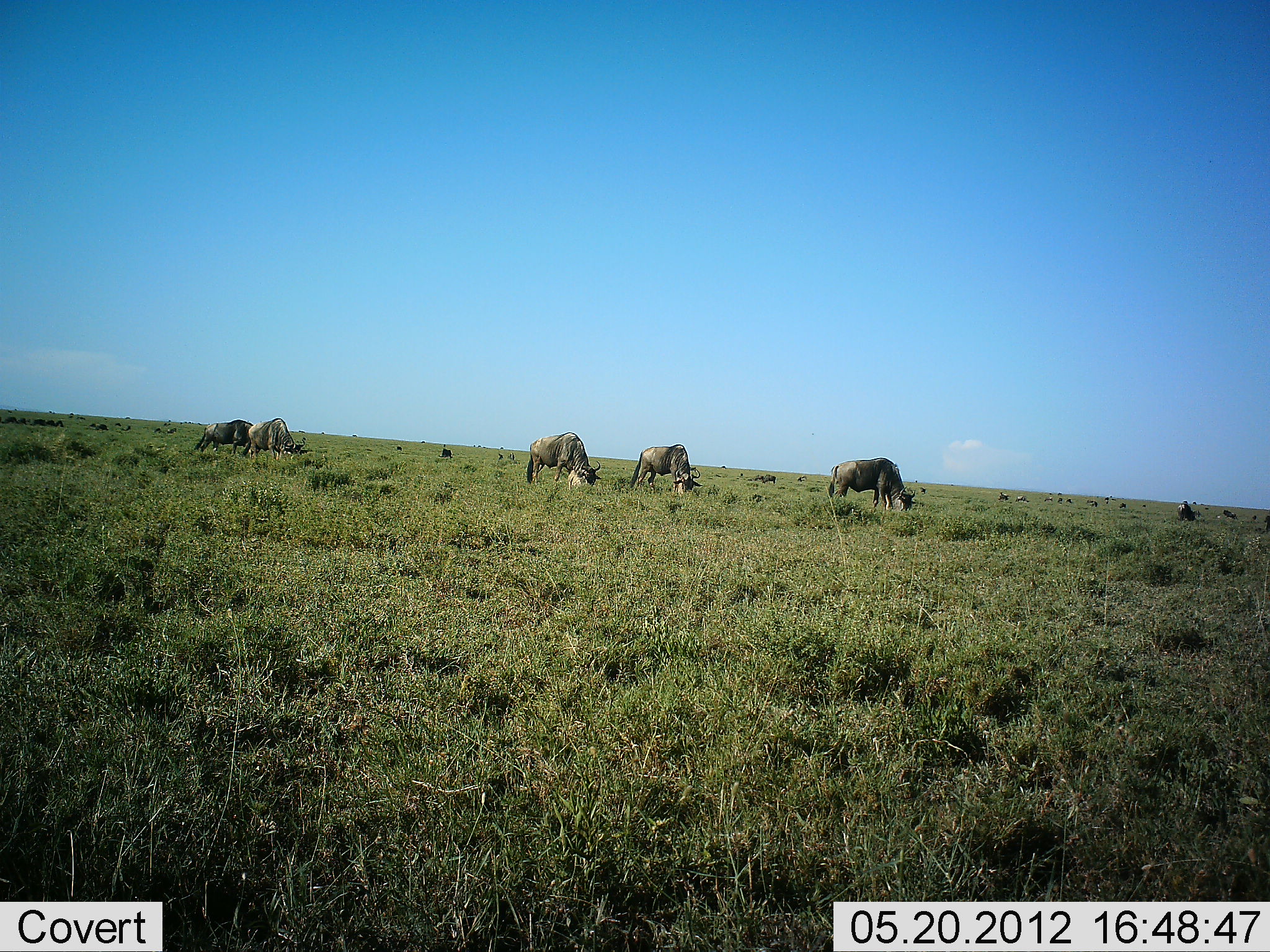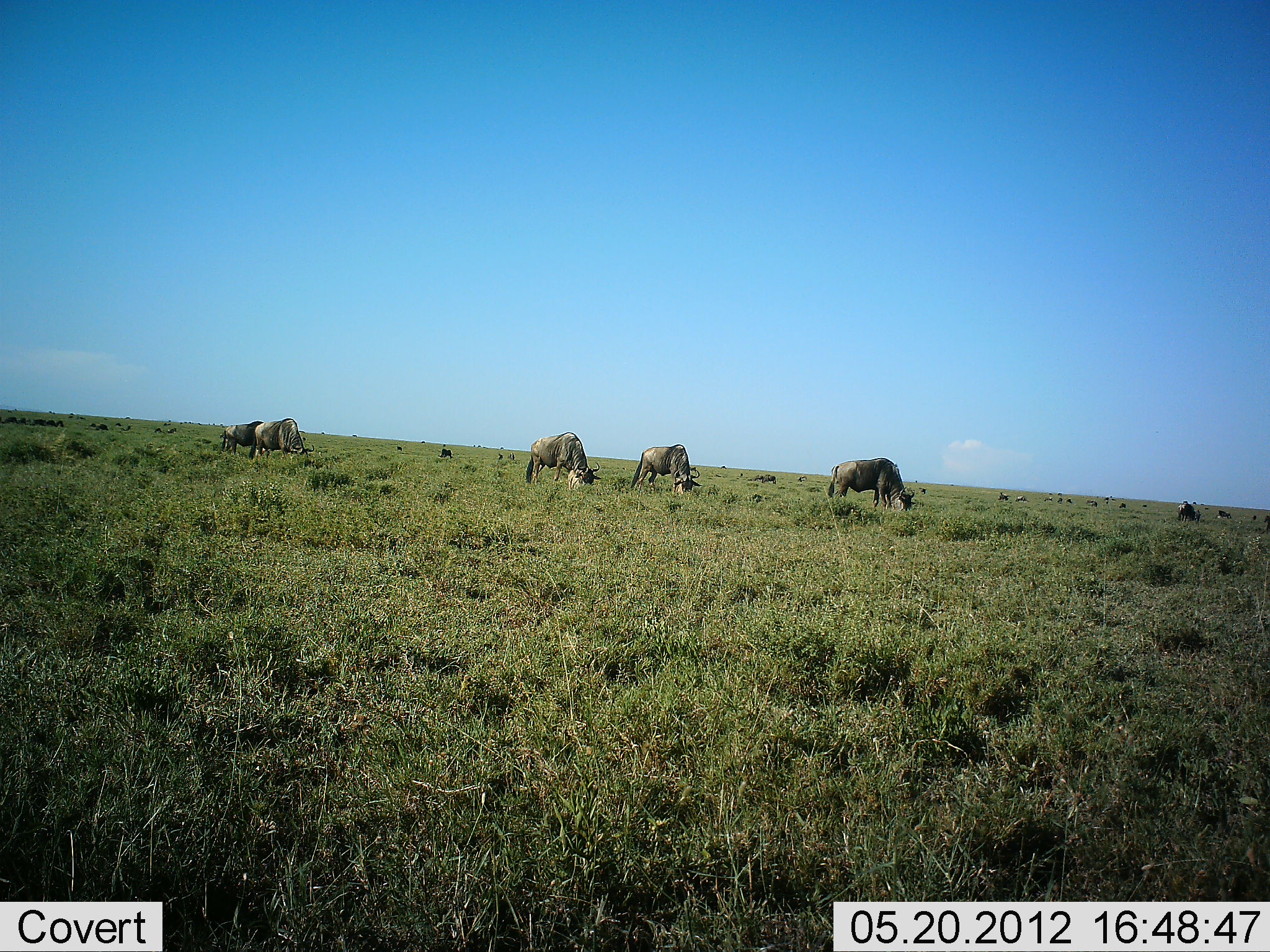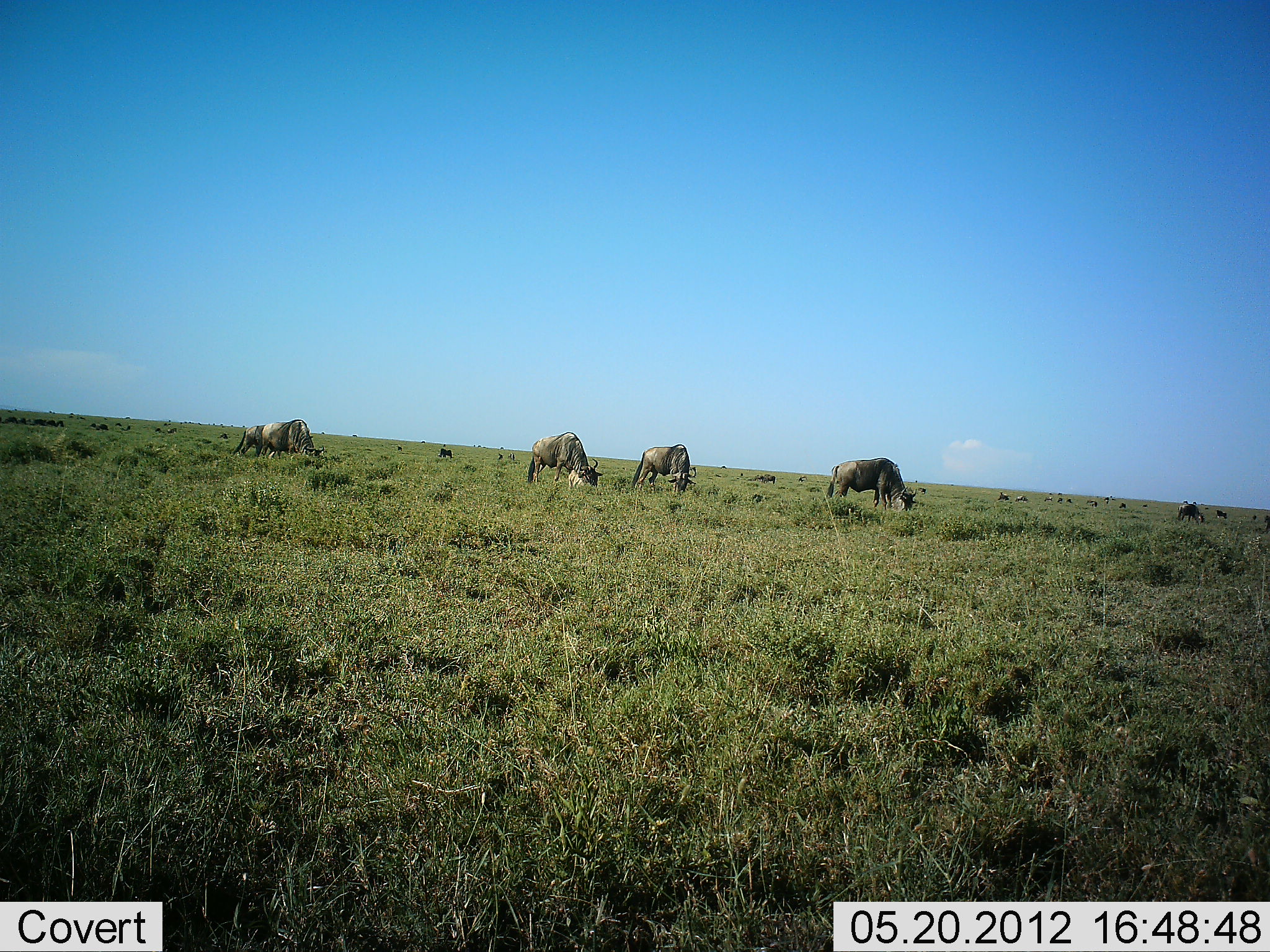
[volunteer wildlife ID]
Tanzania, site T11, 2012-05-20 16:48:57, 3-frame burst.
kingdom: Animalia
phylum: Chordata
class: Mammalia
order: Artiodactyla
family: Bovidae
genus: Connochaetes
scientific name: Connochaetes taurinus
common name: blue wildebeest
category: wildebeest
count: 11-50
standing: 40%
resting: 0%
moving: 30%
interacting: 0%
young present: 0%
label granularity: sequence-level